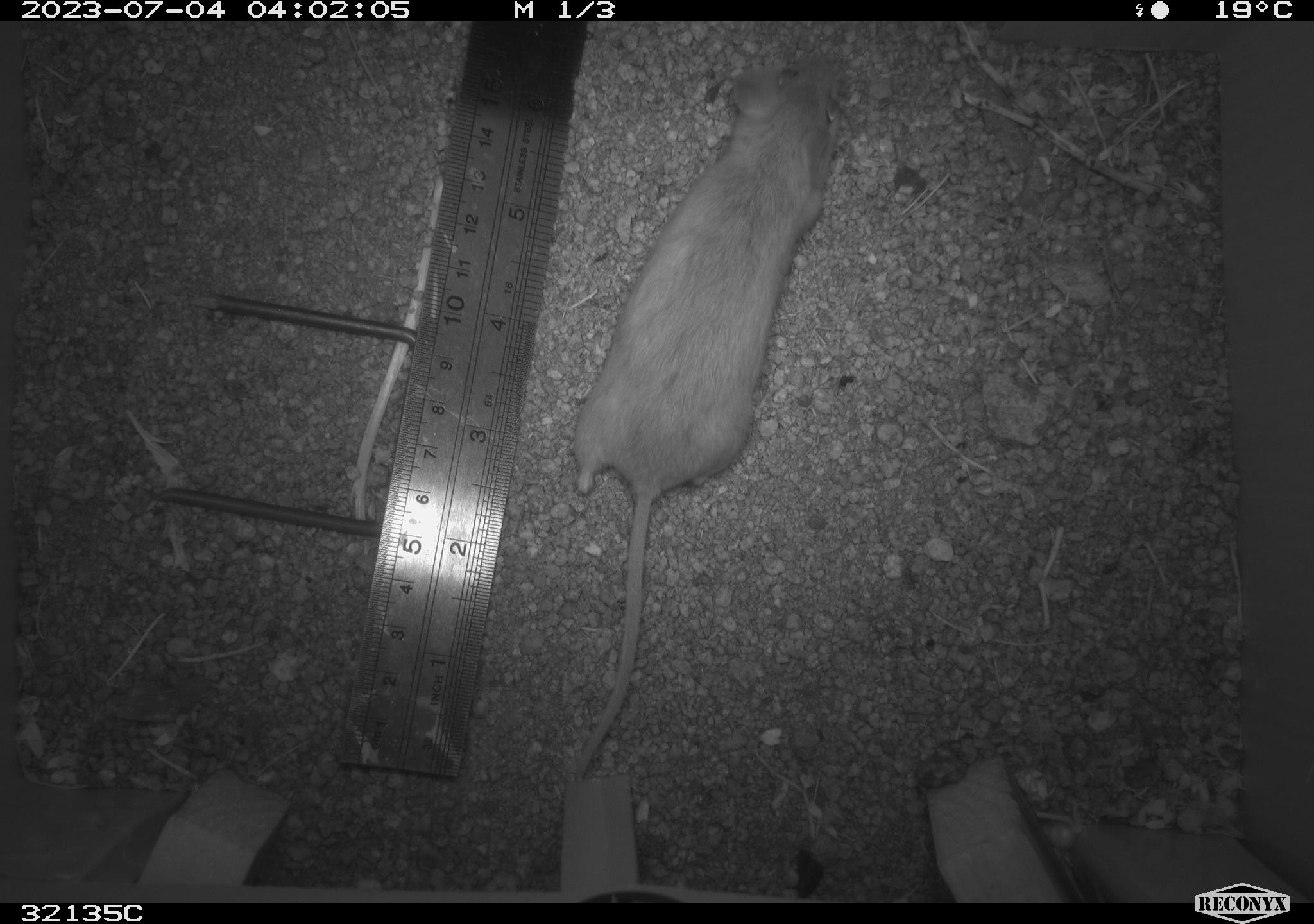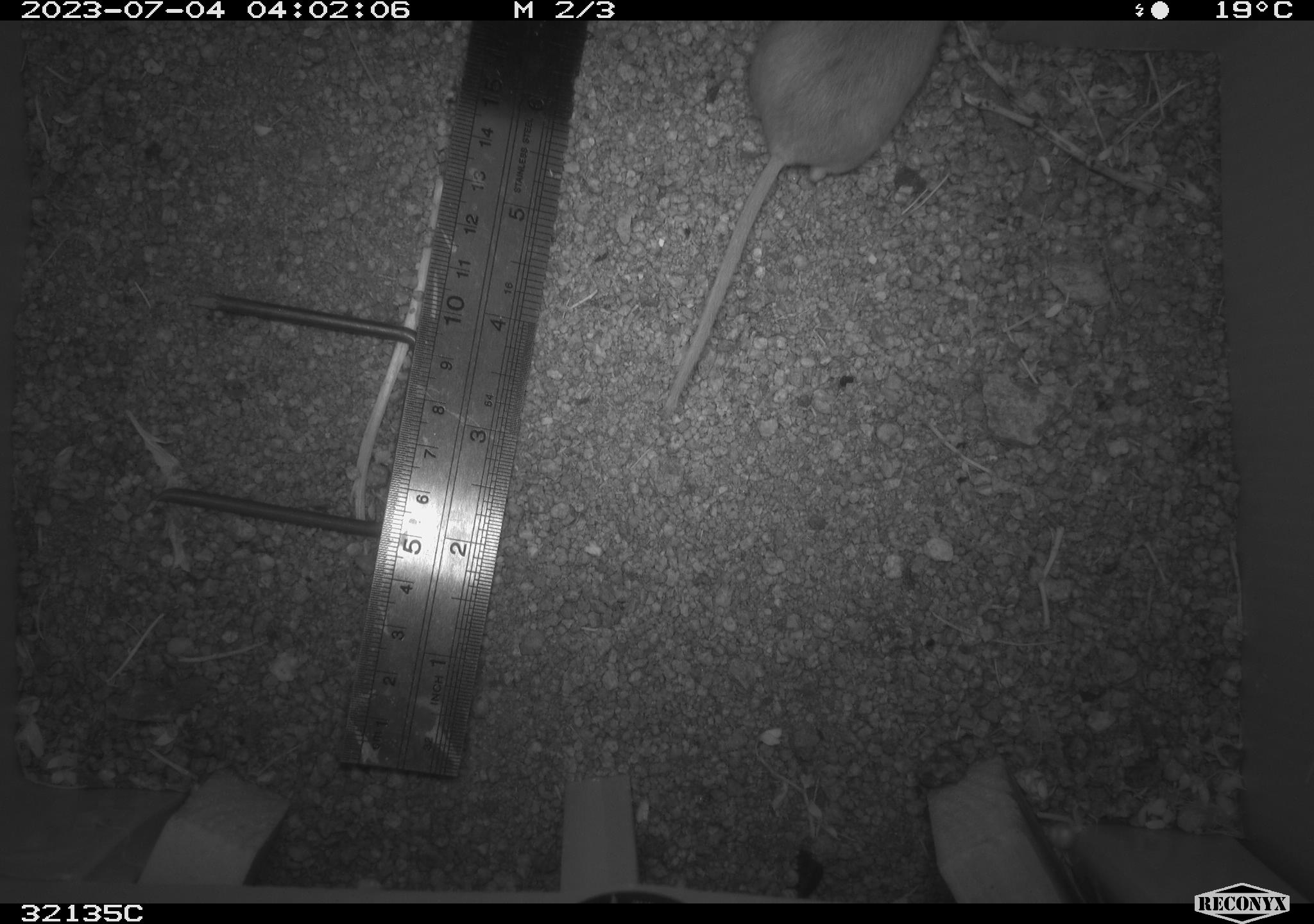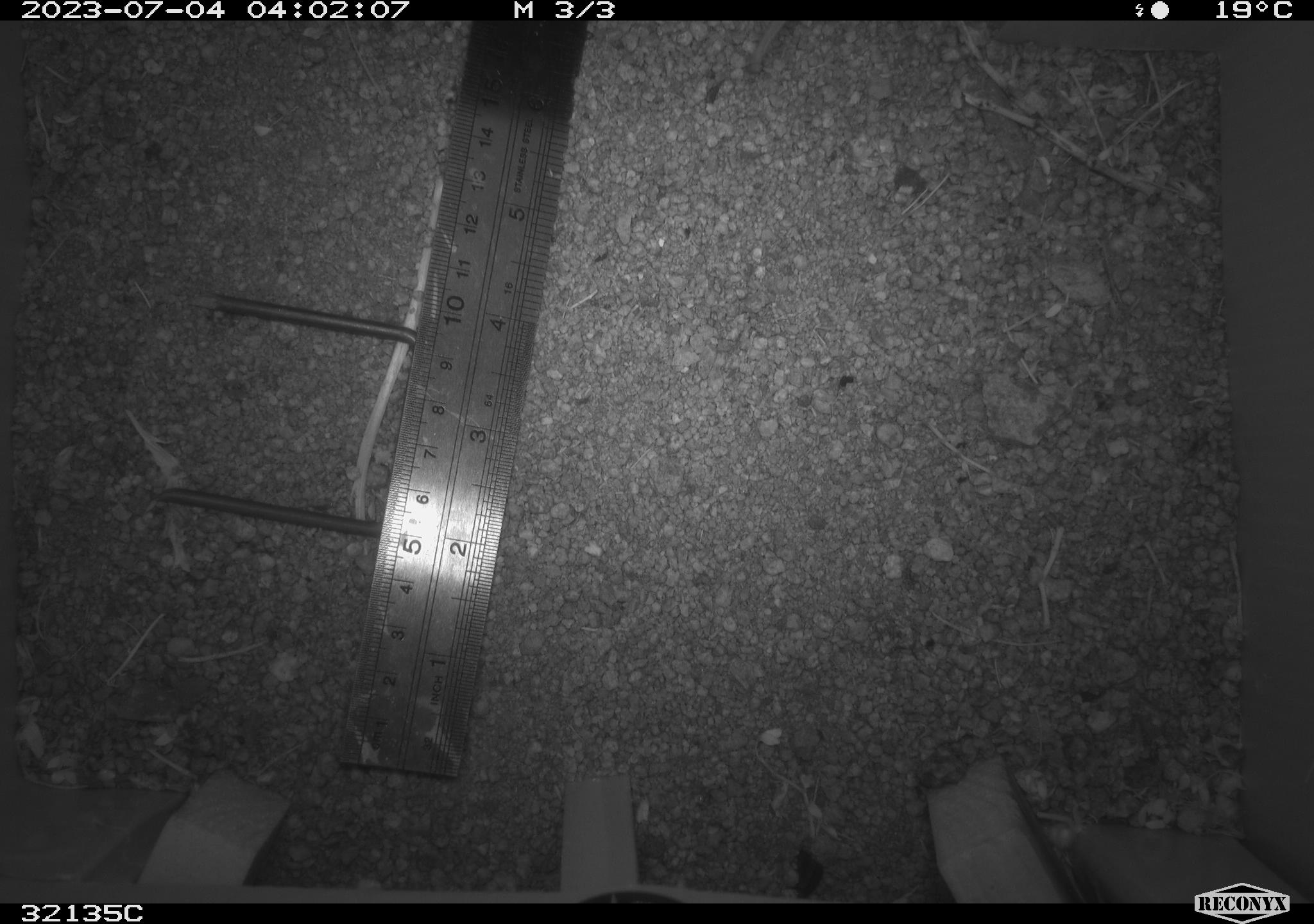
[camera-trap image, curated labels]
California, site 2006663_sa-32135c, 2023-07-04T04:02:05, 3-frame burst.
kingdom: Animalia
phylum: Chordata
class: Mammalia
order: Rodentia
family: Cricetidae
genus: Peromyscus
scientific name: Peromyscus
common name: deer mice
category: peromyscus species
Peromyscus species (deer mice) (Peromyscus).